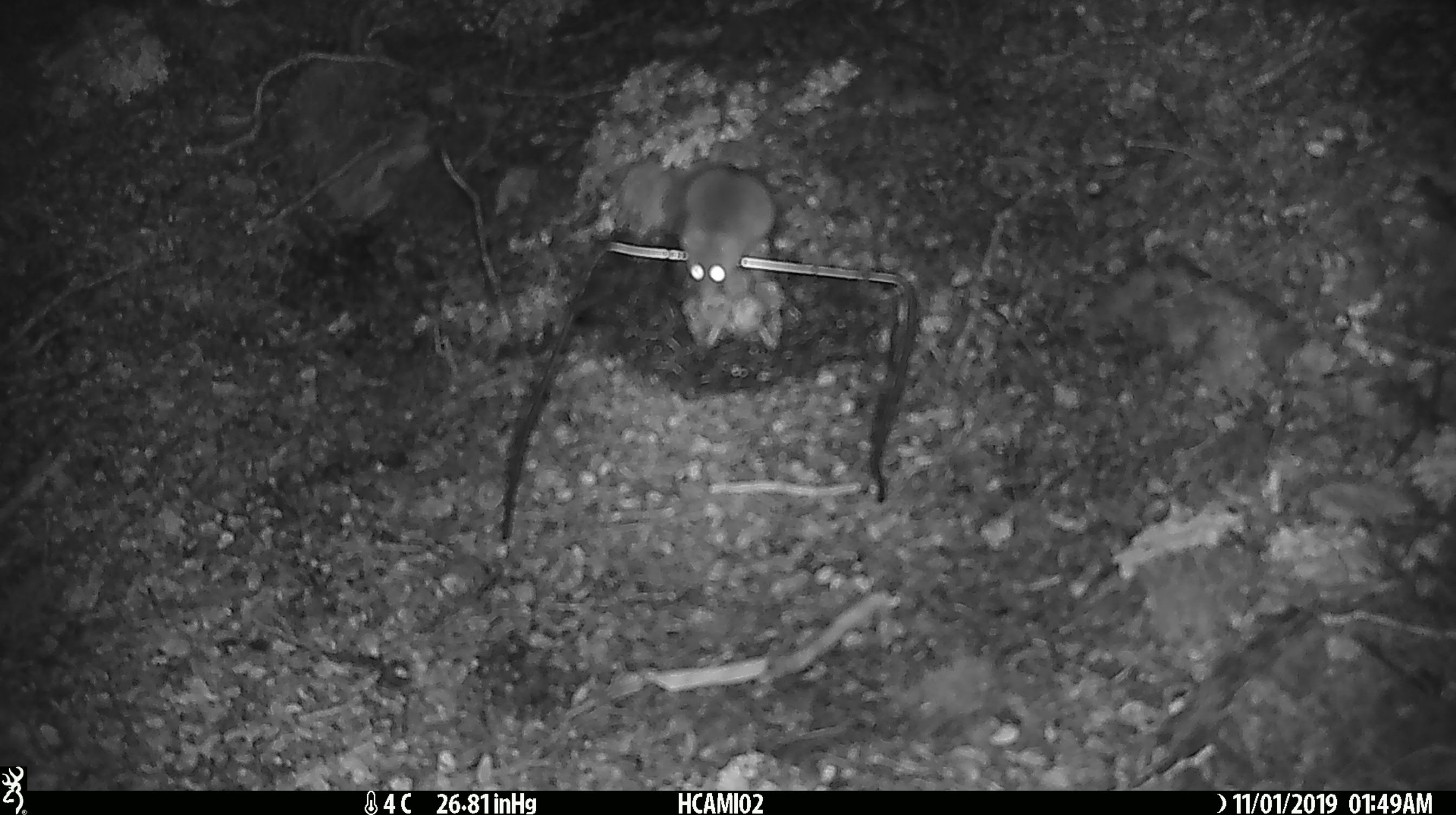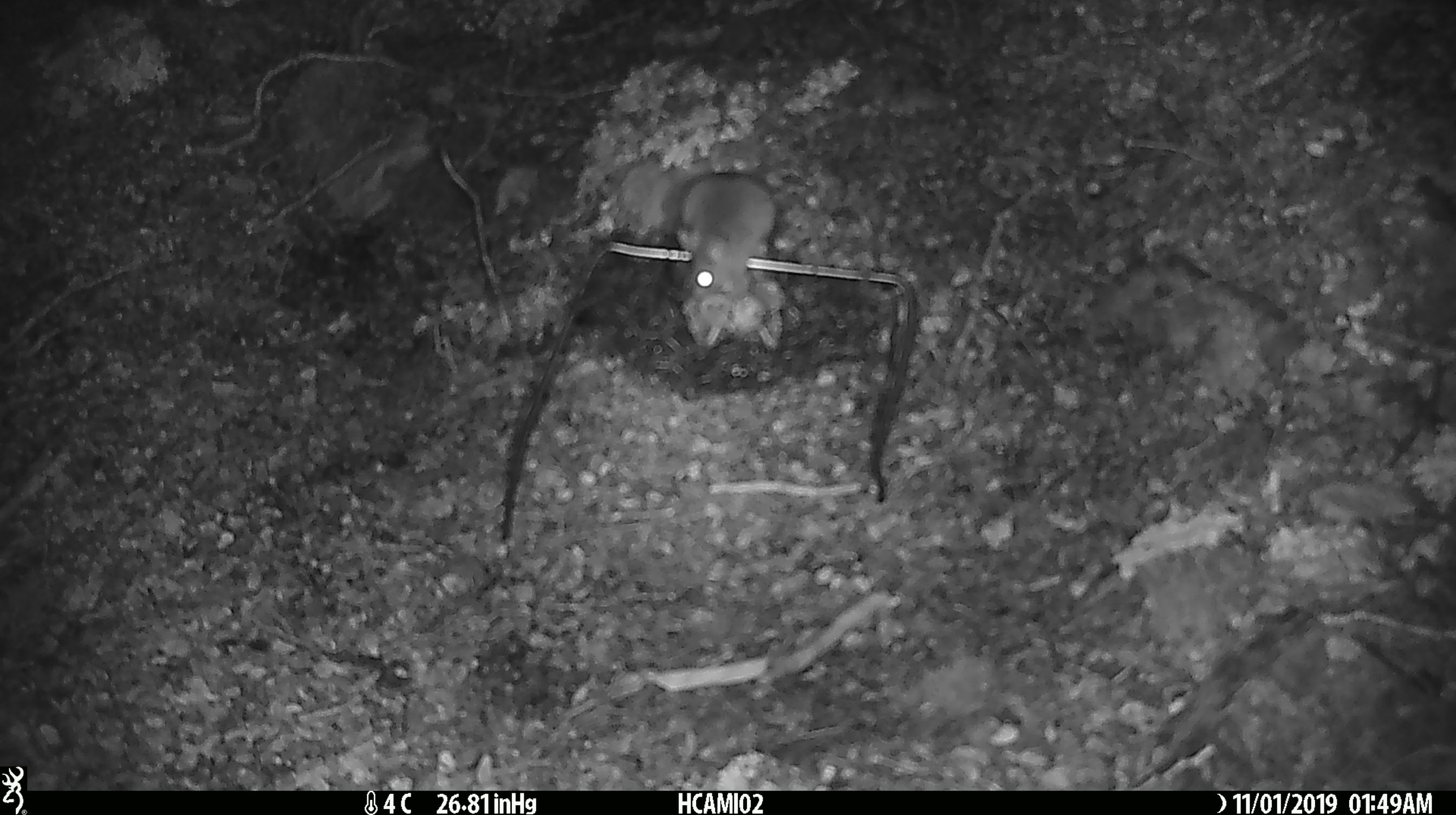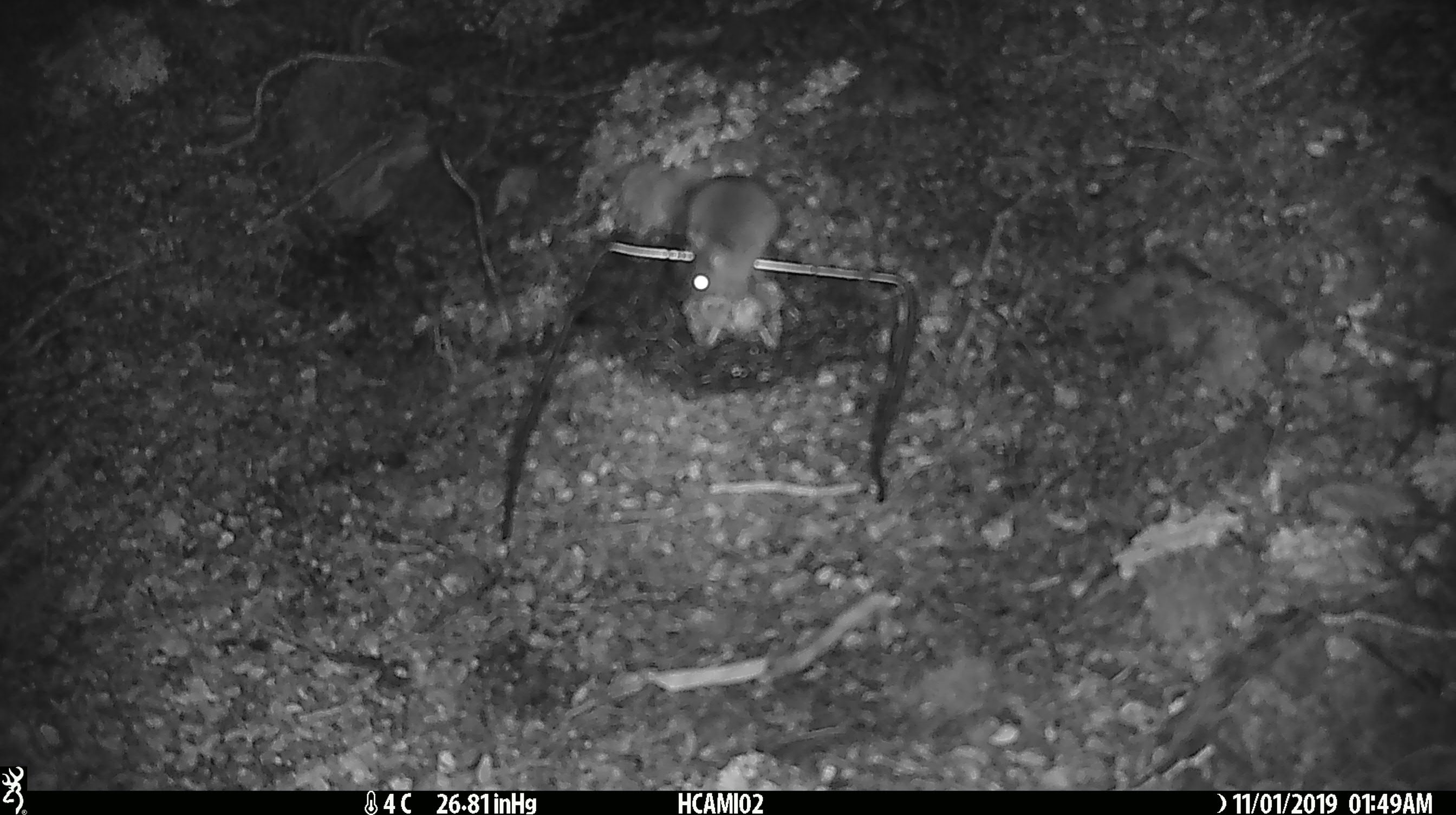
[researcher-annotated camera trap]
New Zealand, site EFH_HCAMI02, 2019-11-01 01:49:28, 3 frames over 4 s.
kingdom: Animalia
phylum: Chordata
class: Mammalia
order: Rodentia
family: Muridae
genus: Mus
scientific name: Mus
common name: mouse